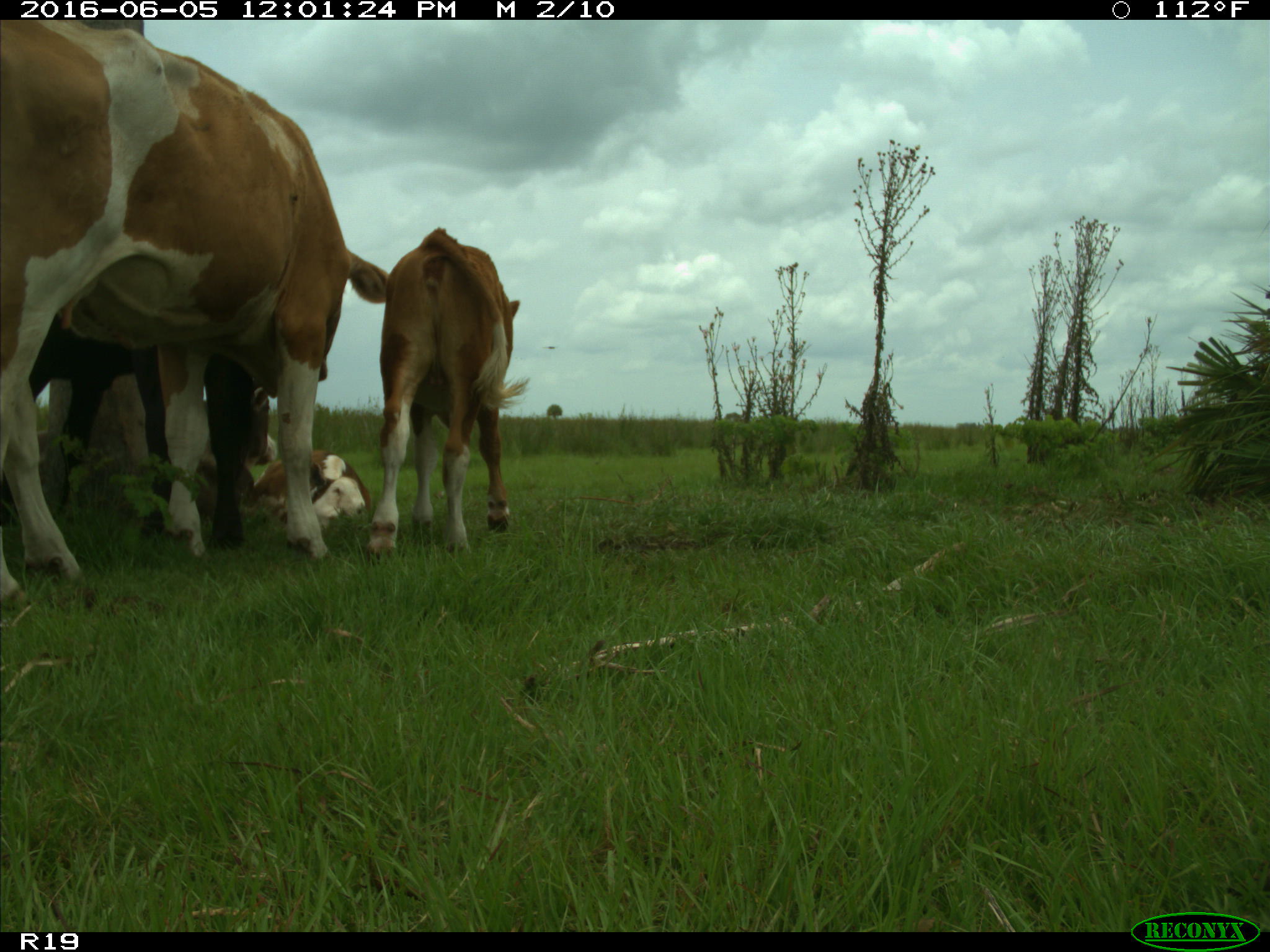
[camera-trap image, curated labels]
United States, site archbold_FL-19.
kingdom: Animalia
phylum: Chordata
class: Mammalia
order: Artiodactyla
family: Bovidae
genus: Bos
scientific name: Bos taurus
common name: domestic cow